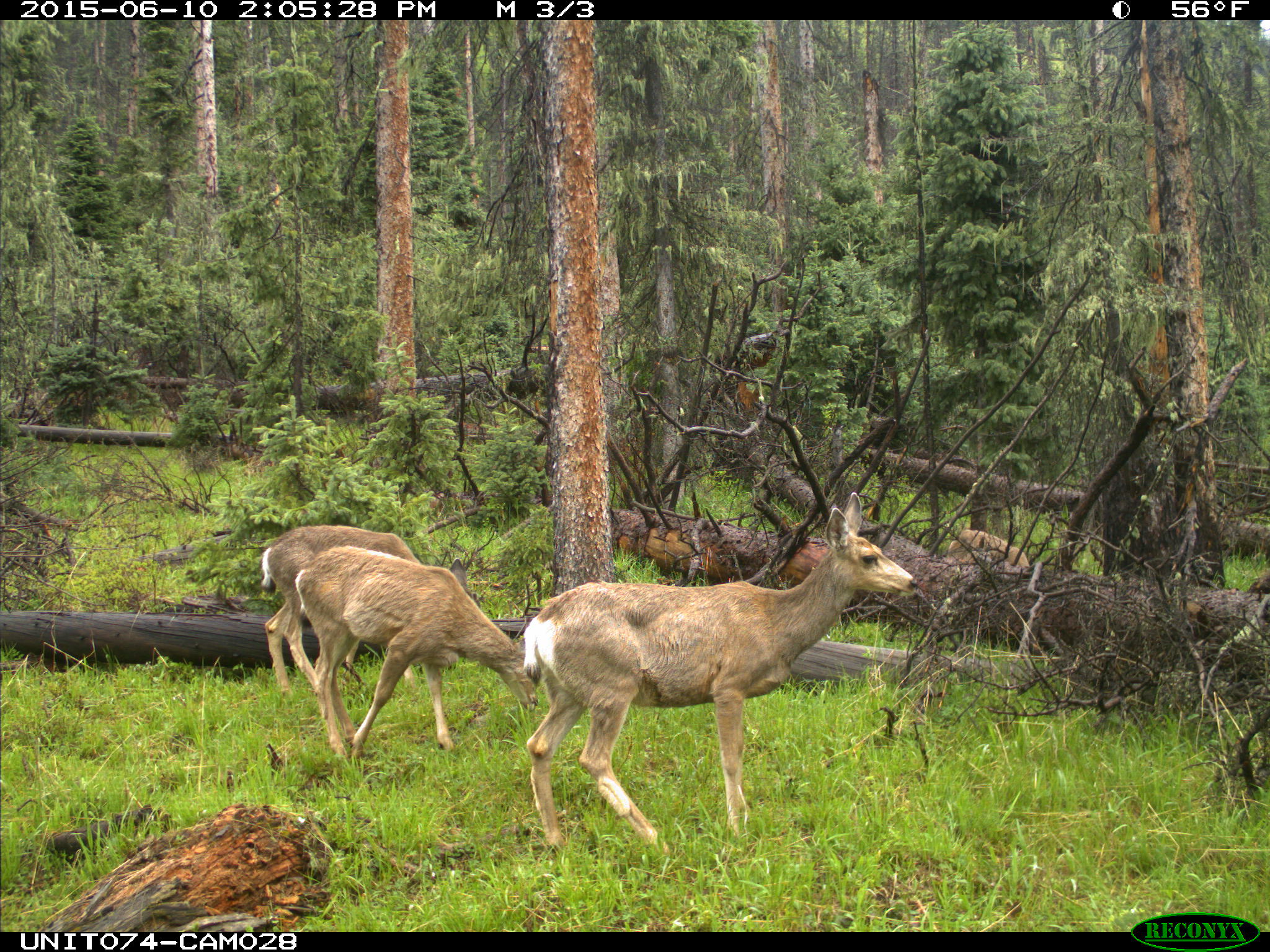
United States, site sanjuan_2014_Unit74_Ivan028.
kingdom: Animalia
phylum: Chordata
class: Mammalia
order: Artiodactyla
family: Cervidae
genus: Odocoileus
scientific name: Odocoileus hemionus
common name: mule deer